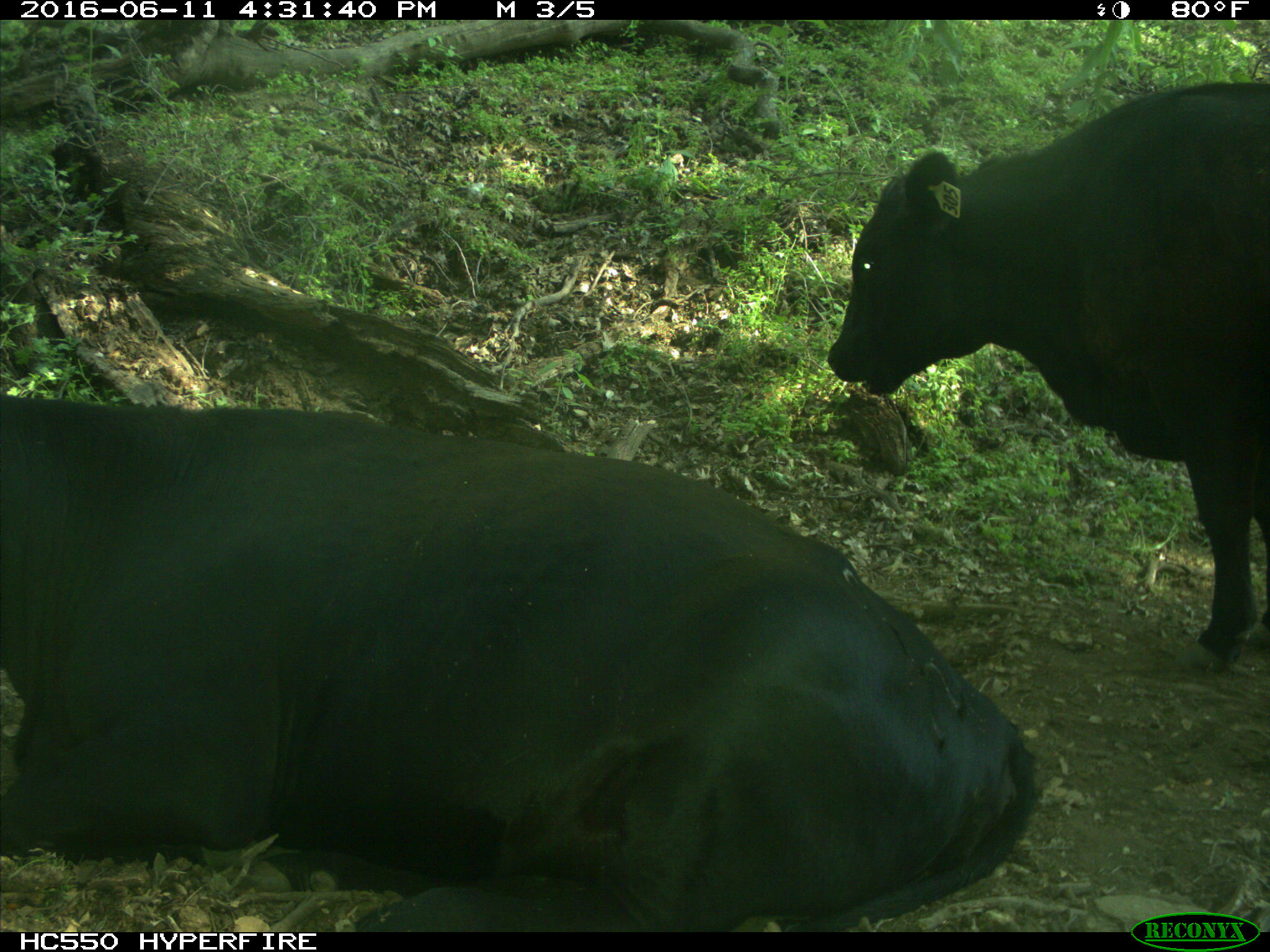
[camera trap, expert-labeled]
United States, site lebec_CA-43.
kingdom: Animalia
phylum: Chordata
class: Mammalia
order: Artiodactyla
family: Bovidae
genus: Bos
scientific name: Bos taurus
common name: domestic cow